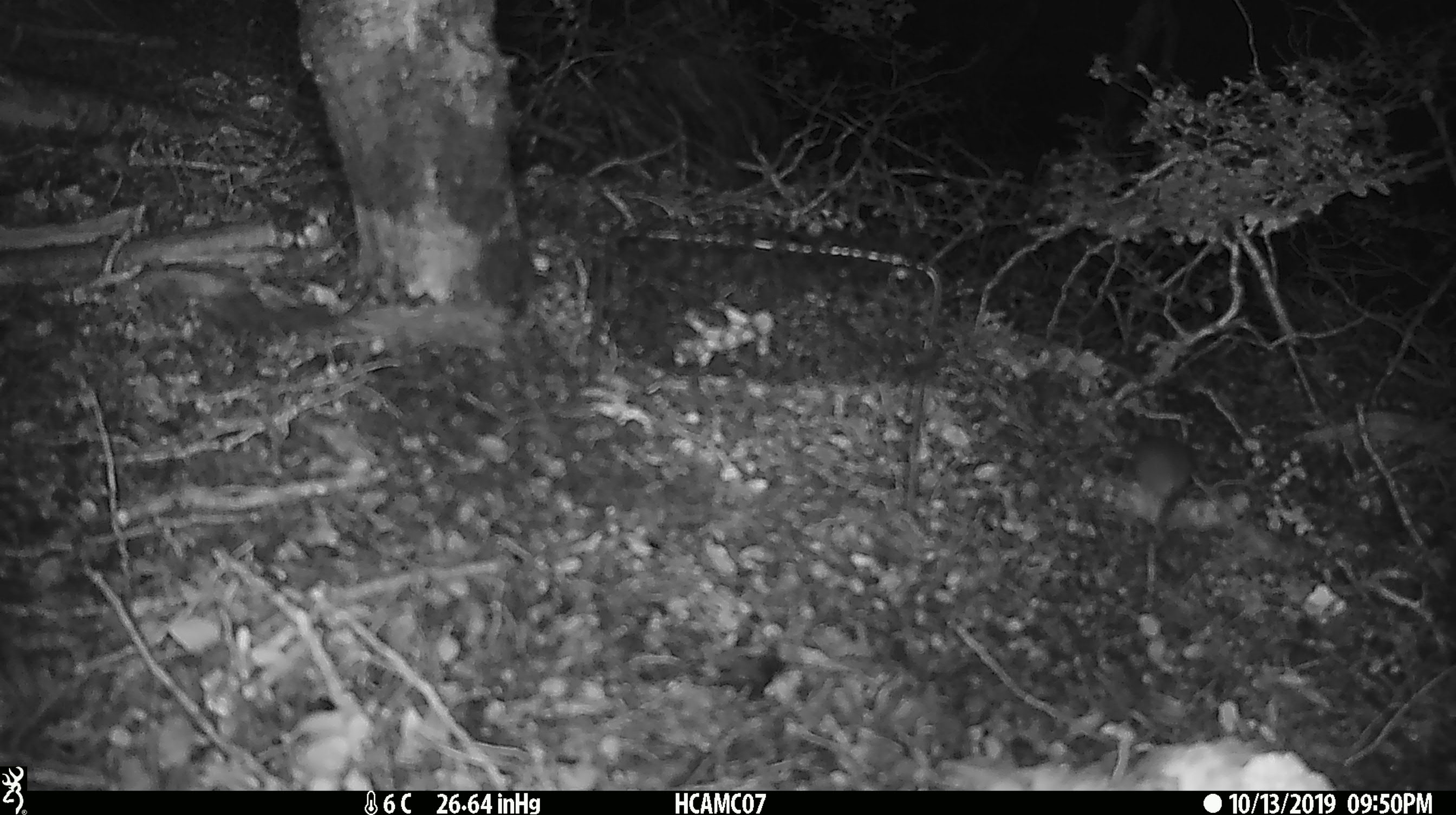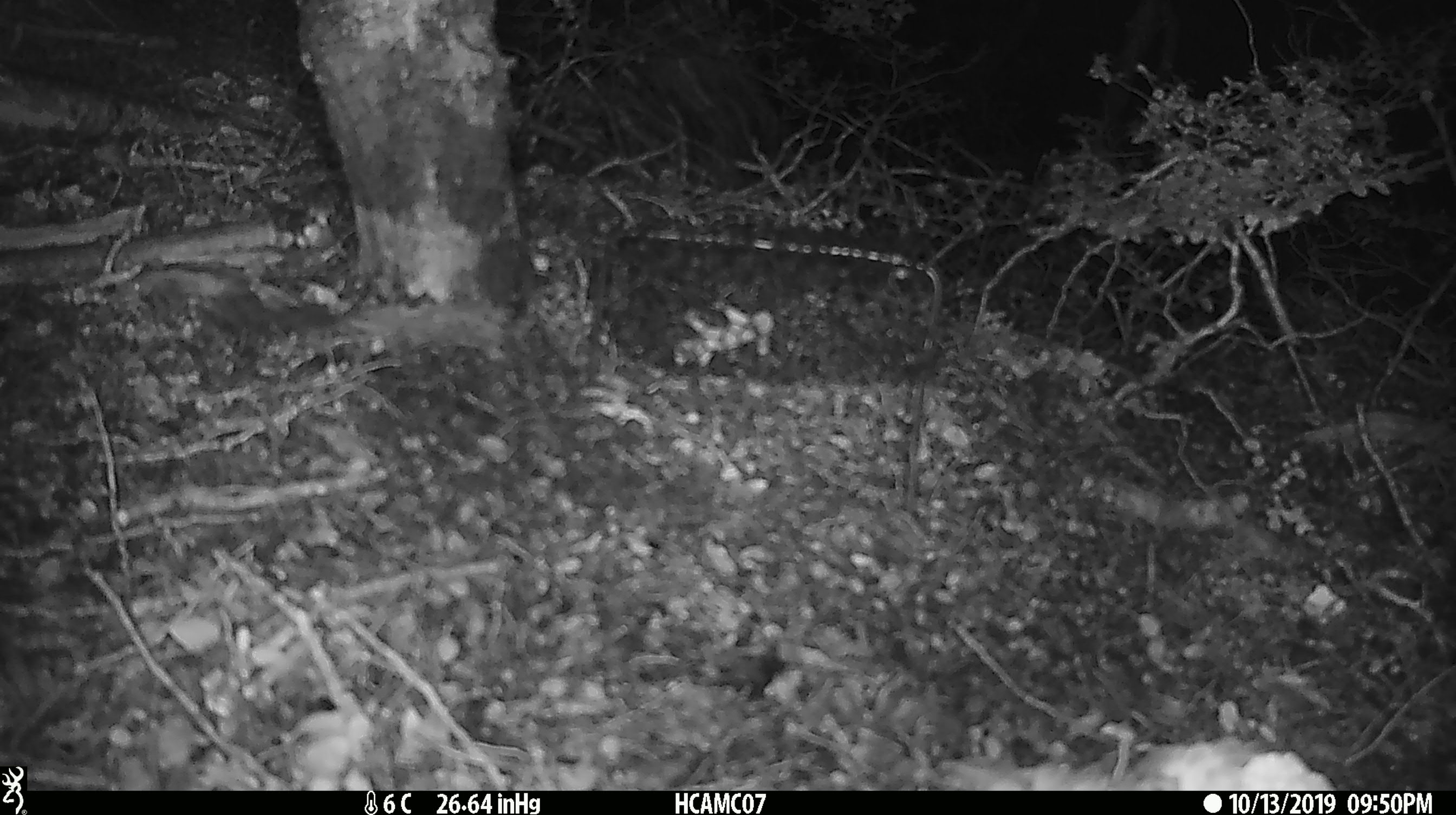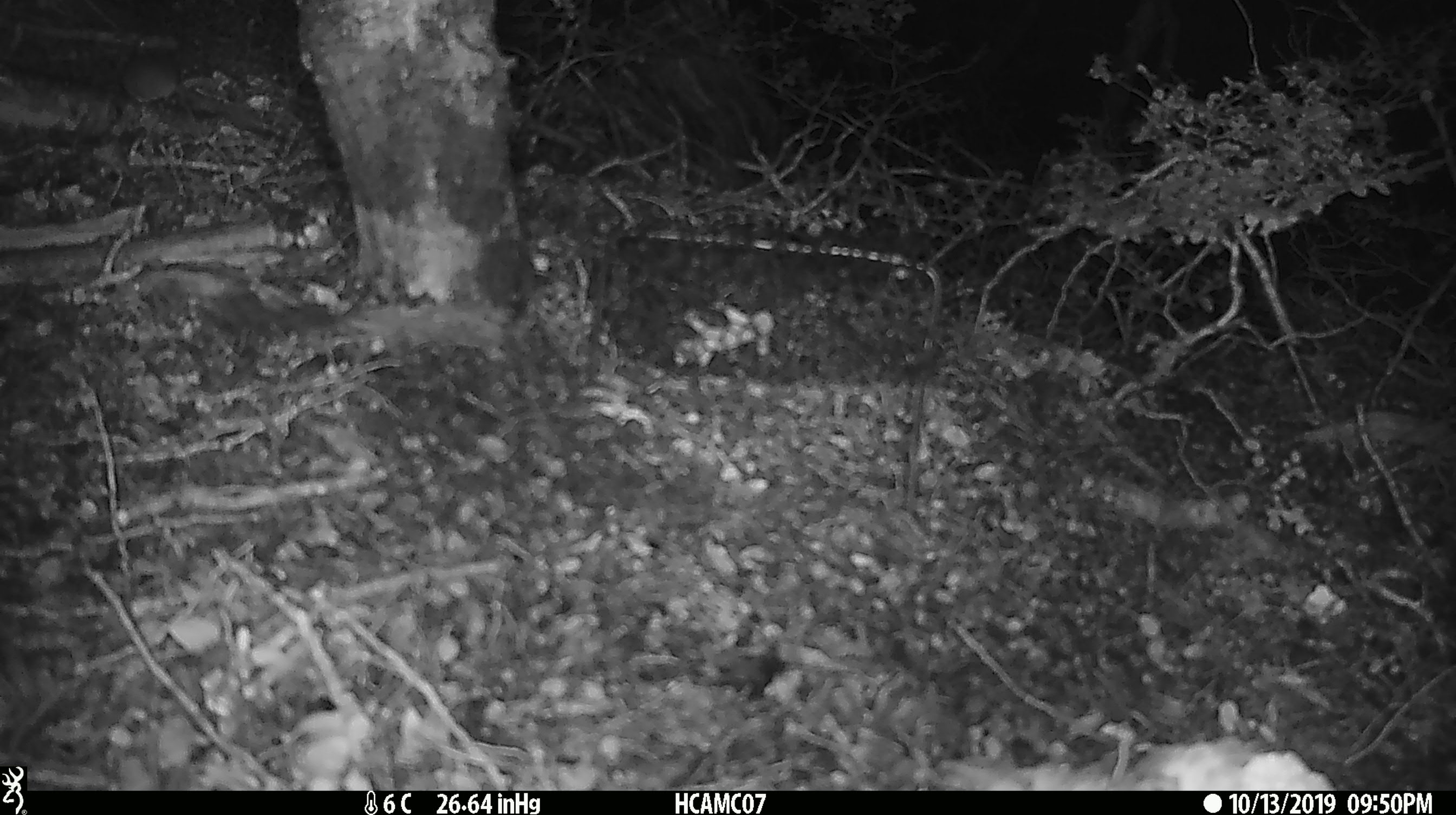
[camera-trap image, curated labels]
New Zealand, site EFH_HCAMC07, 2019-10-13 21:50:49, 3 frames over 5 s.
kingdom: Animalia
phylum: Chordata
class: Mammalia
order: Rodentia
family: Muridae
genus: Mus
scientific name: Mus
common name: mouse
Mouse (Mus).